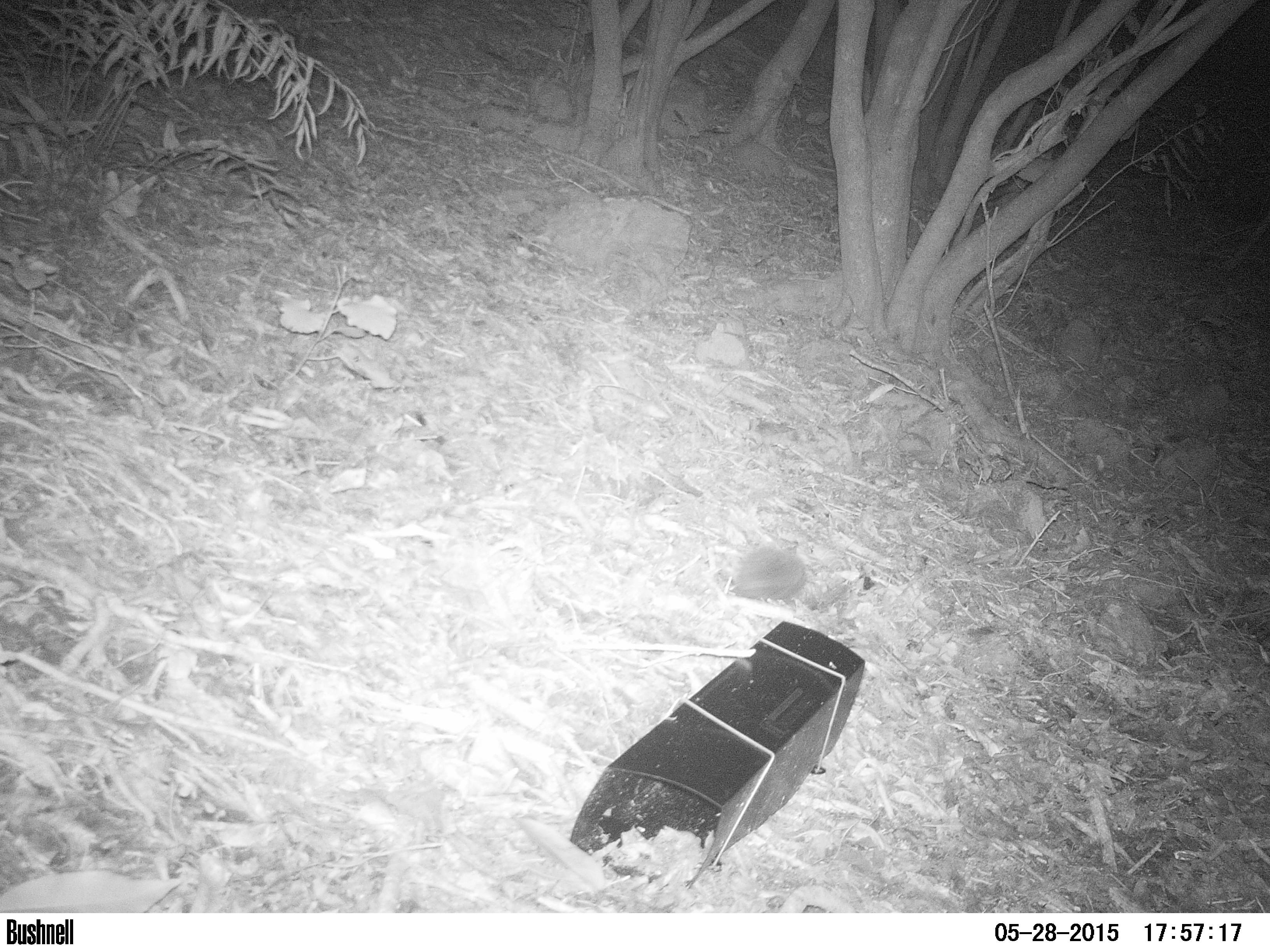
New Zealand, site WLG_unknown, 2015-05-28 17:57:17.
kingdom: Animalia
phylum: Chordata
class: Mammalia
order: Eulipotyphla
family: Erinaceidae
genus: Erinaceus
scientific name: Erinaceus europaeus europaeus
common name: european hedgehog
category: hedgehog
Hedgehog (european hedgehog) (Erinaceus europaeus europaeus).